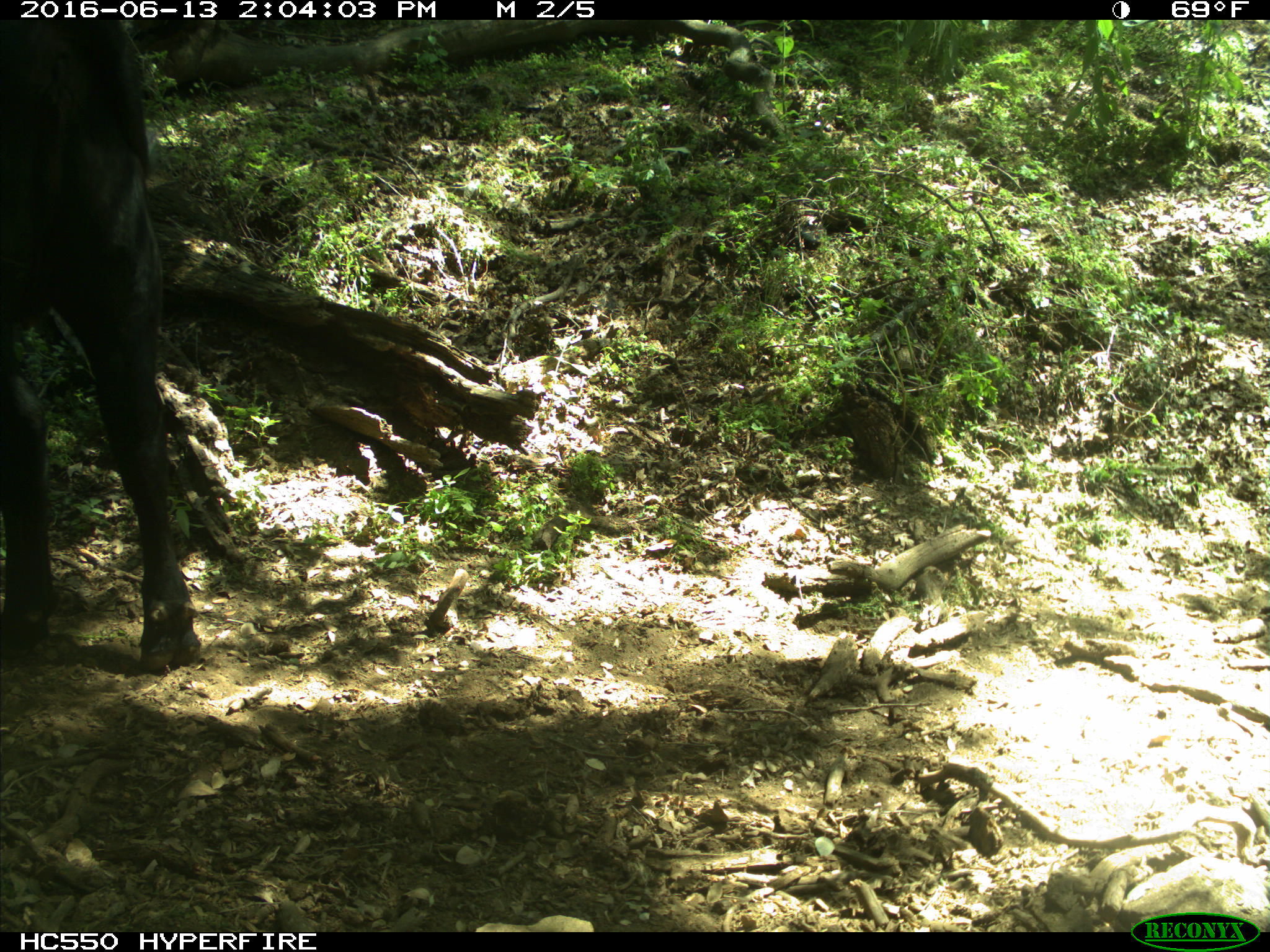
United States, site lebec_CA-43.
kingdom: Animalia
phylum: Chordata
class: Mammalia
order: Artiodactyla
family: Bovidae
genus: Bos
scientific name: Bos taurus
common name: domestic cow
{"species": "Bos taurus (domestic cow)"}